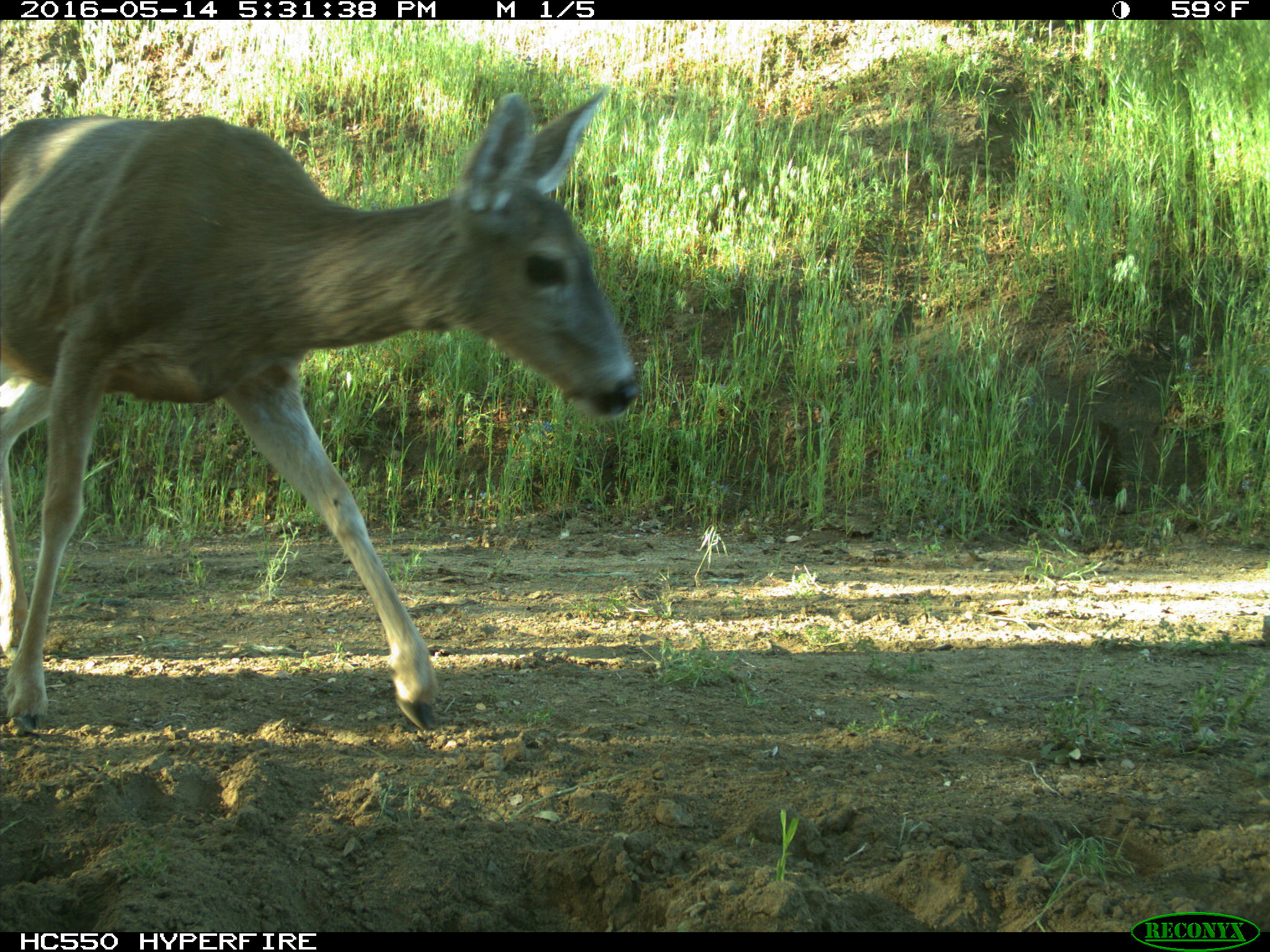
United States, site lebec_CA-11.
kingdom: Animalia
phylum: Chordata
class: Mammalia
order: Artiodactyla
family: Cervidae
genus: Odocoileus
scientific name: Odocoileus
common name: deer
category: unidentified deer